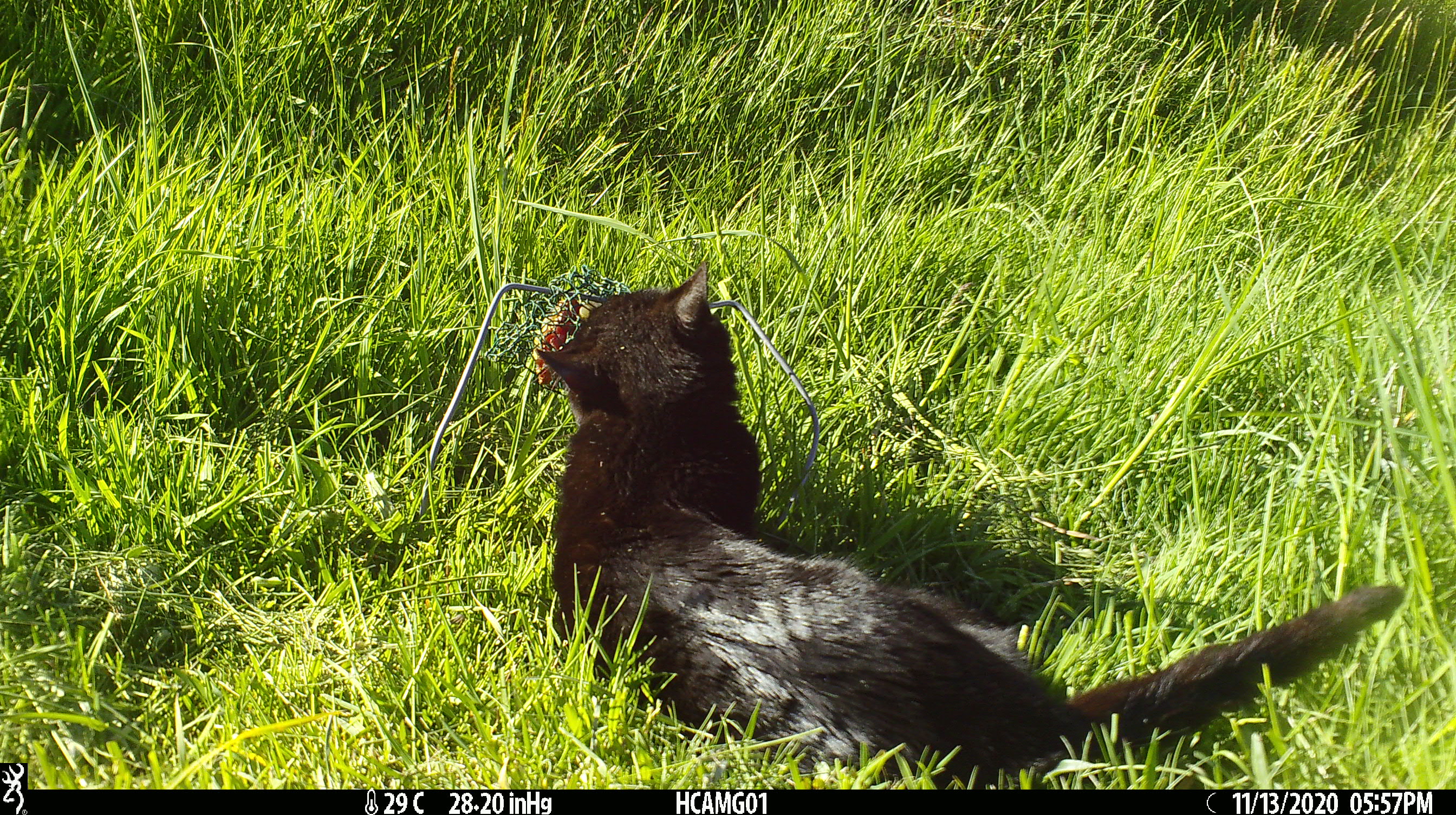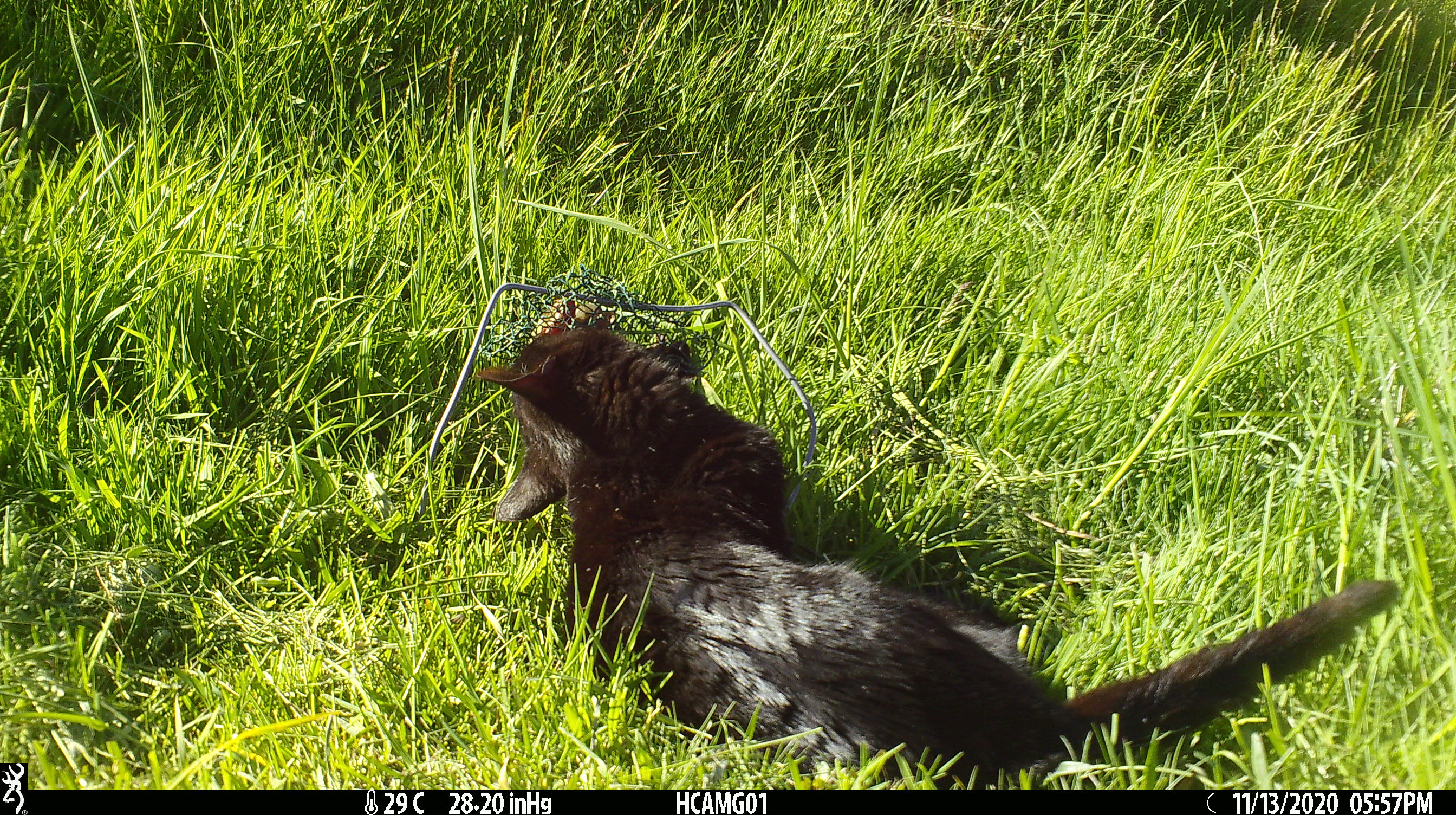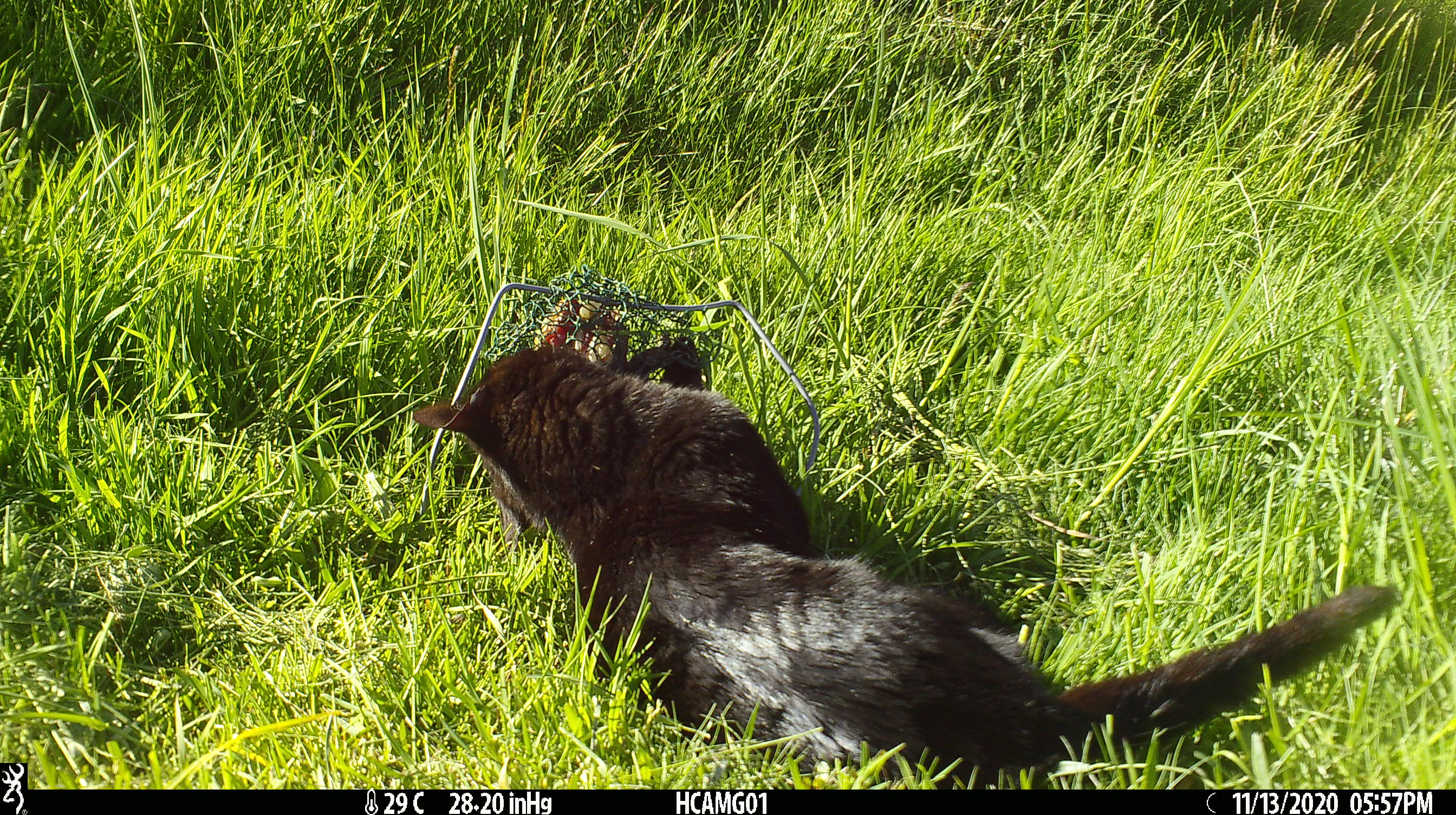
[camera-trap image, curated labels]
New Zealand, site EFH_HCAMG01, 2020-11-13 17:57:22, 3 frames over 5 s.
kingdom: Animalia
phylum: Chordata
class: Mammalia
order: Carnivora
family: Felidae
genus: Felis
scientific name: Felis catus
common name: domestic cat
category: cat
Cat (domestic cat) (Felis catus).